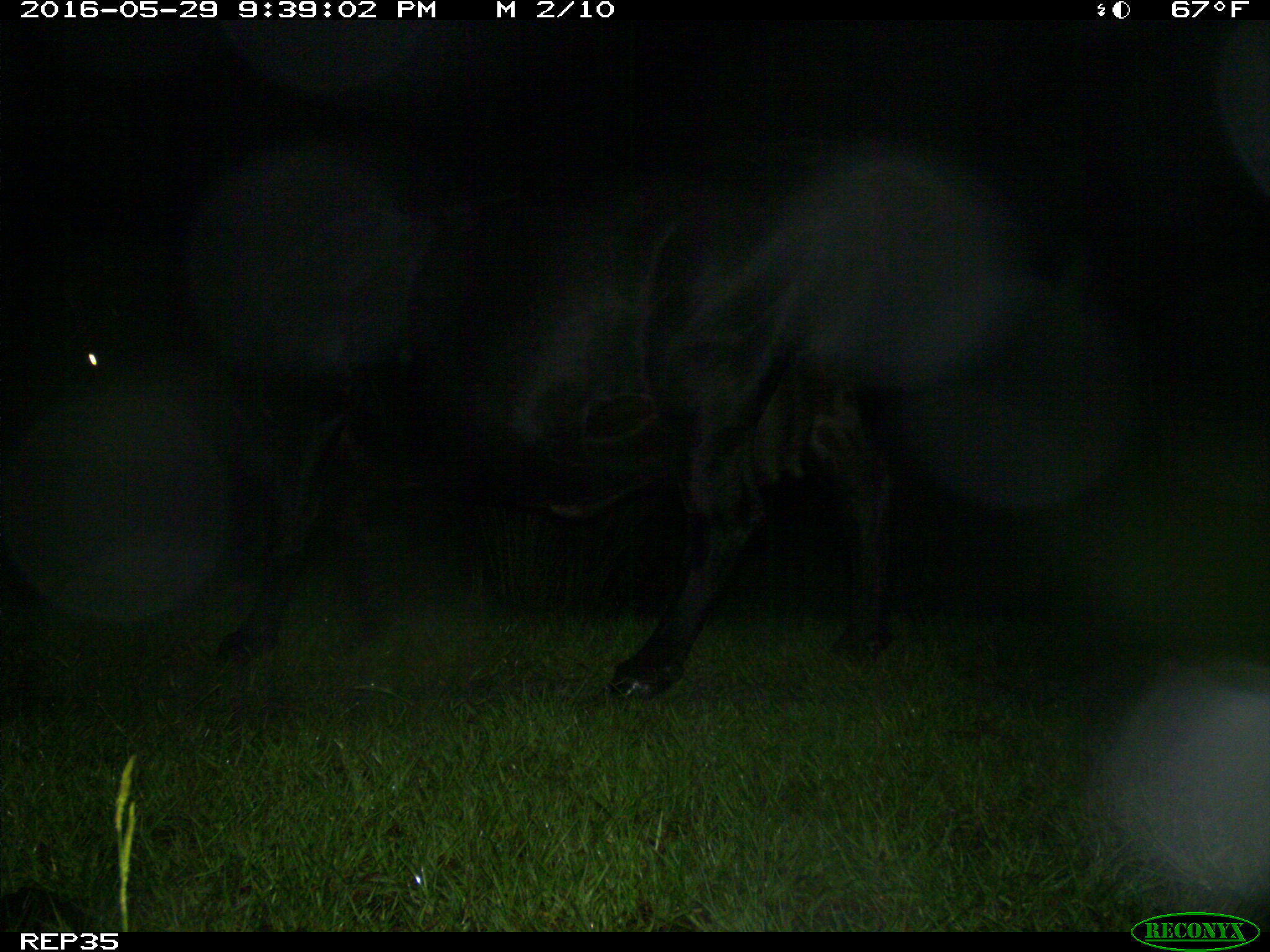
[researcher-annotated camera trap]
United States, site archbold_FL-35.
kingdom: Animalia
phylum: Chordata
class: Mammalia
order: Artiodactyla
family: Bovidae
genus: Bos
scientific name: Bos taurus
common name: domestic cow